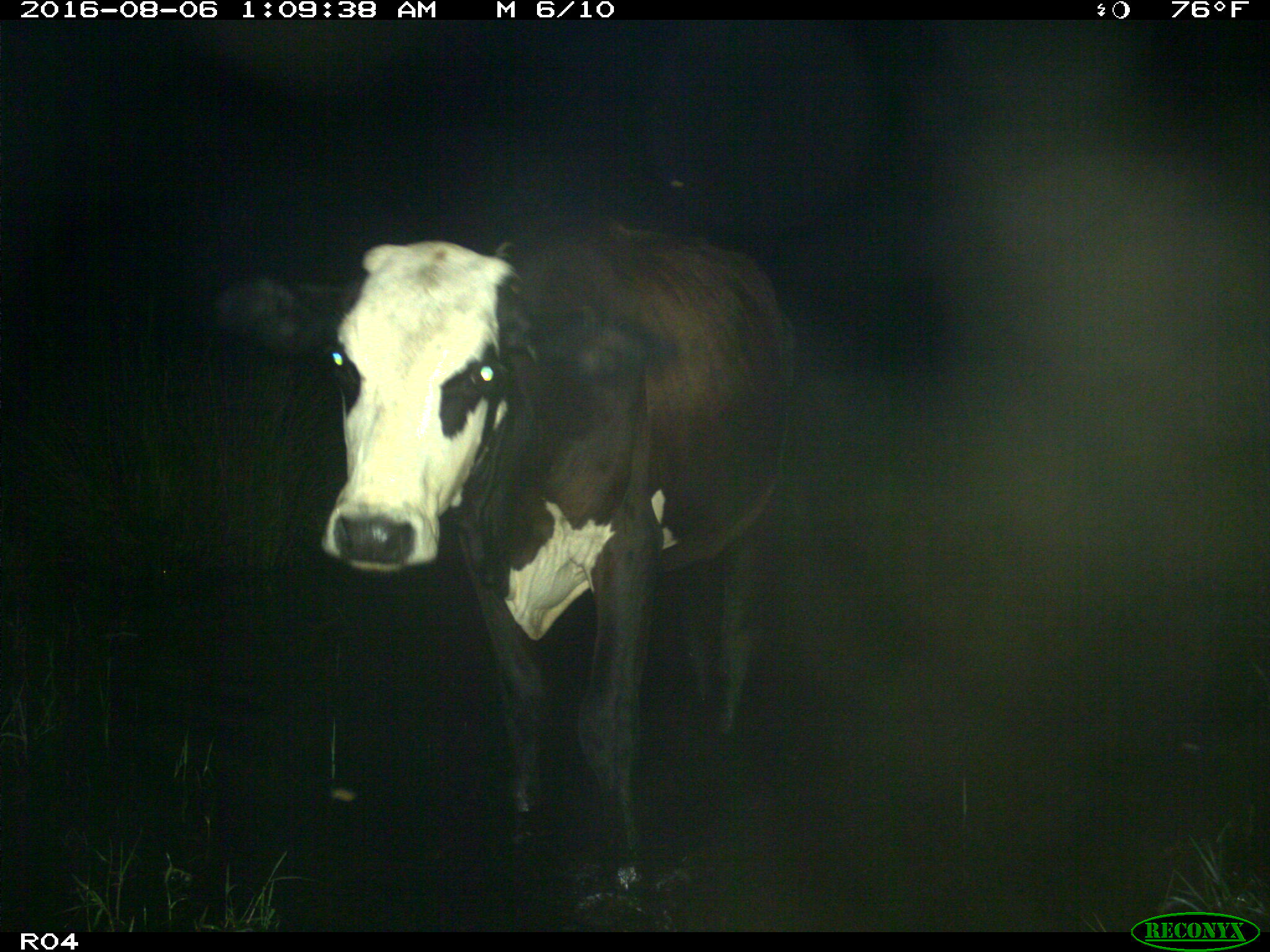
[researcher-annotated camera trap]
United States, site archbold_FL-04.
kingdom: Animalia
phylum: Chordata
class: Mammalia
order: Artiodactyla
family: Bovidae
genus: Bos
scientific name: Bos taurus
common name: domestic cow